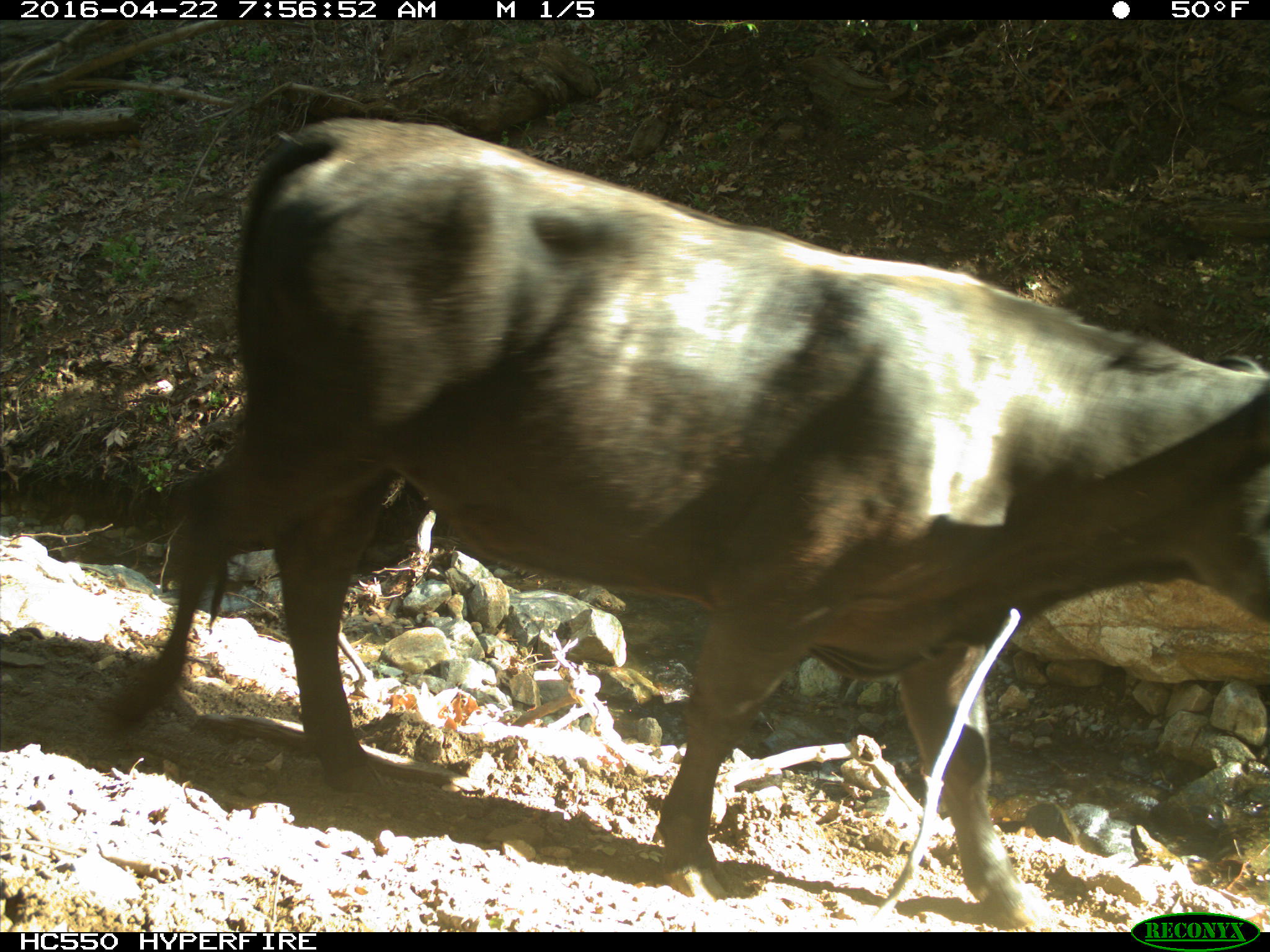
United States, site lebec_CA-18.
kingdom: Animalia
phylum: Chordata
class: Mammalia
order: Artiodactyla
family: Bovidae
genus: Bos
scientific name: Bos taurus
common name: domestic cow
Bos taurus (domestic cow).